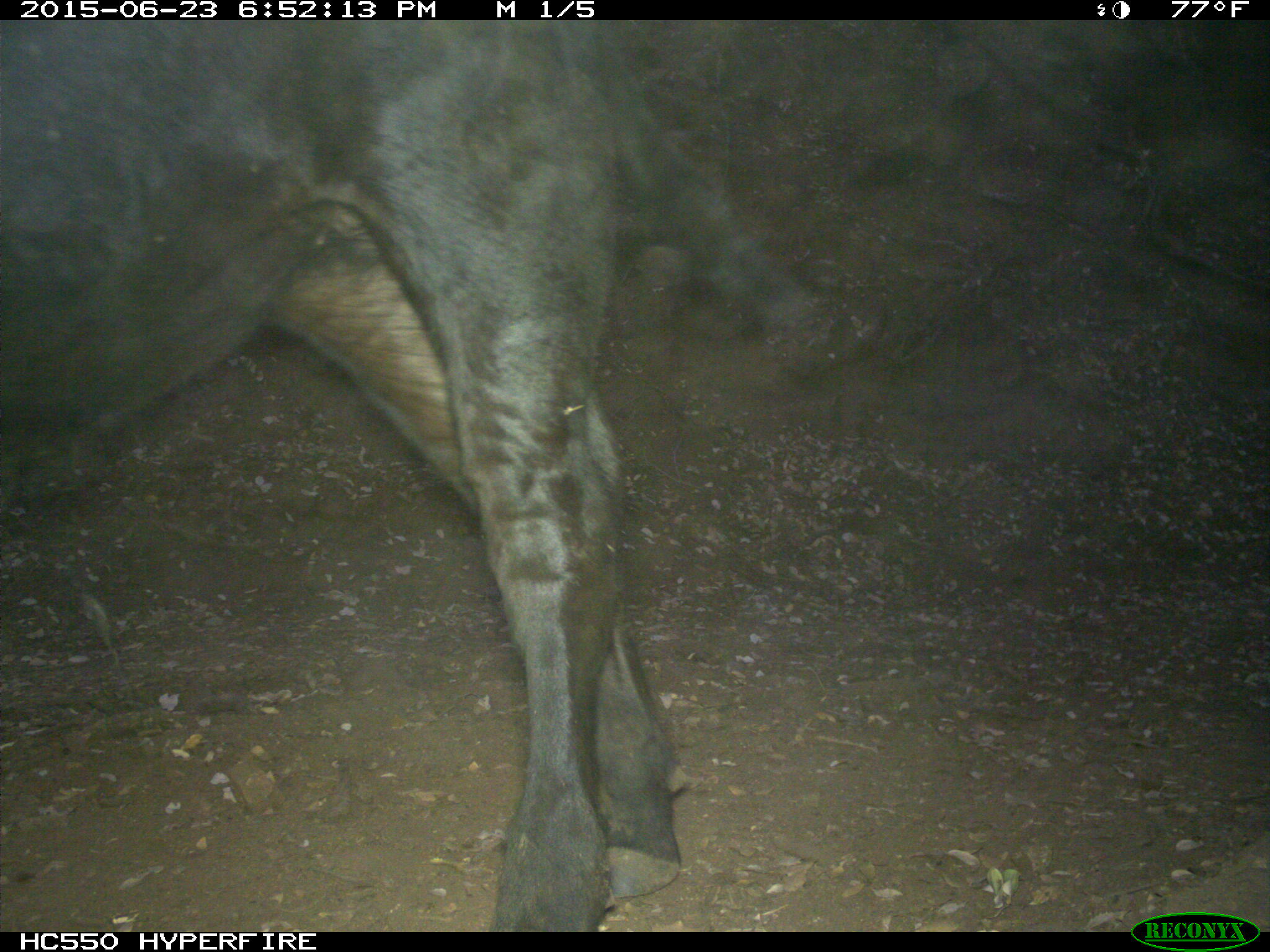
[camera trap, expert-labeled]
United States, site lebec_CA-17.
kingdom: Animalia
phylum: Chordata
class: Mammalia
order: Artiodactyla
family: Bovidae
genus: Bos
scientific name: Bos taurus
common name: domestic cow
Bos taurus (domestic cow).